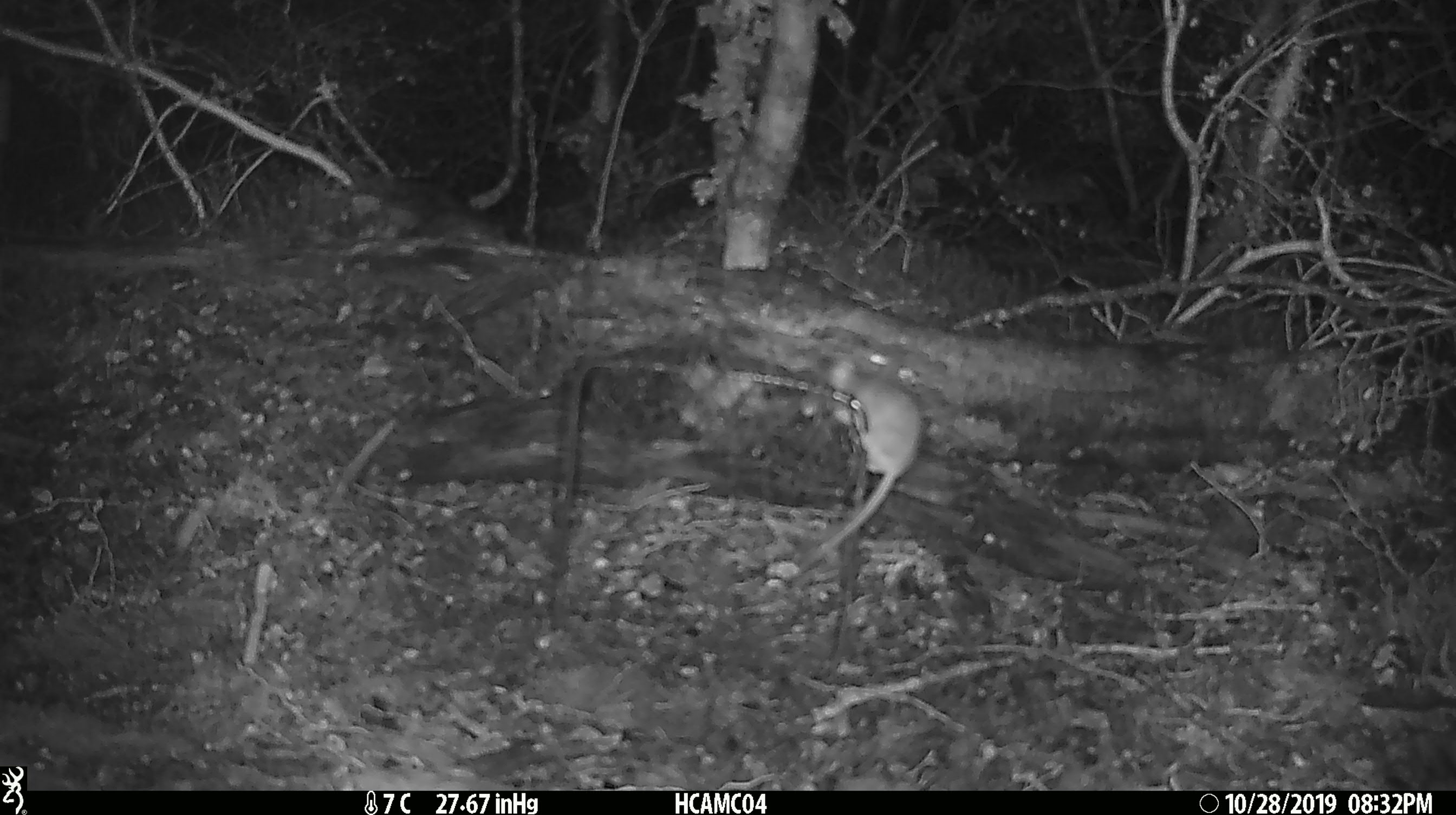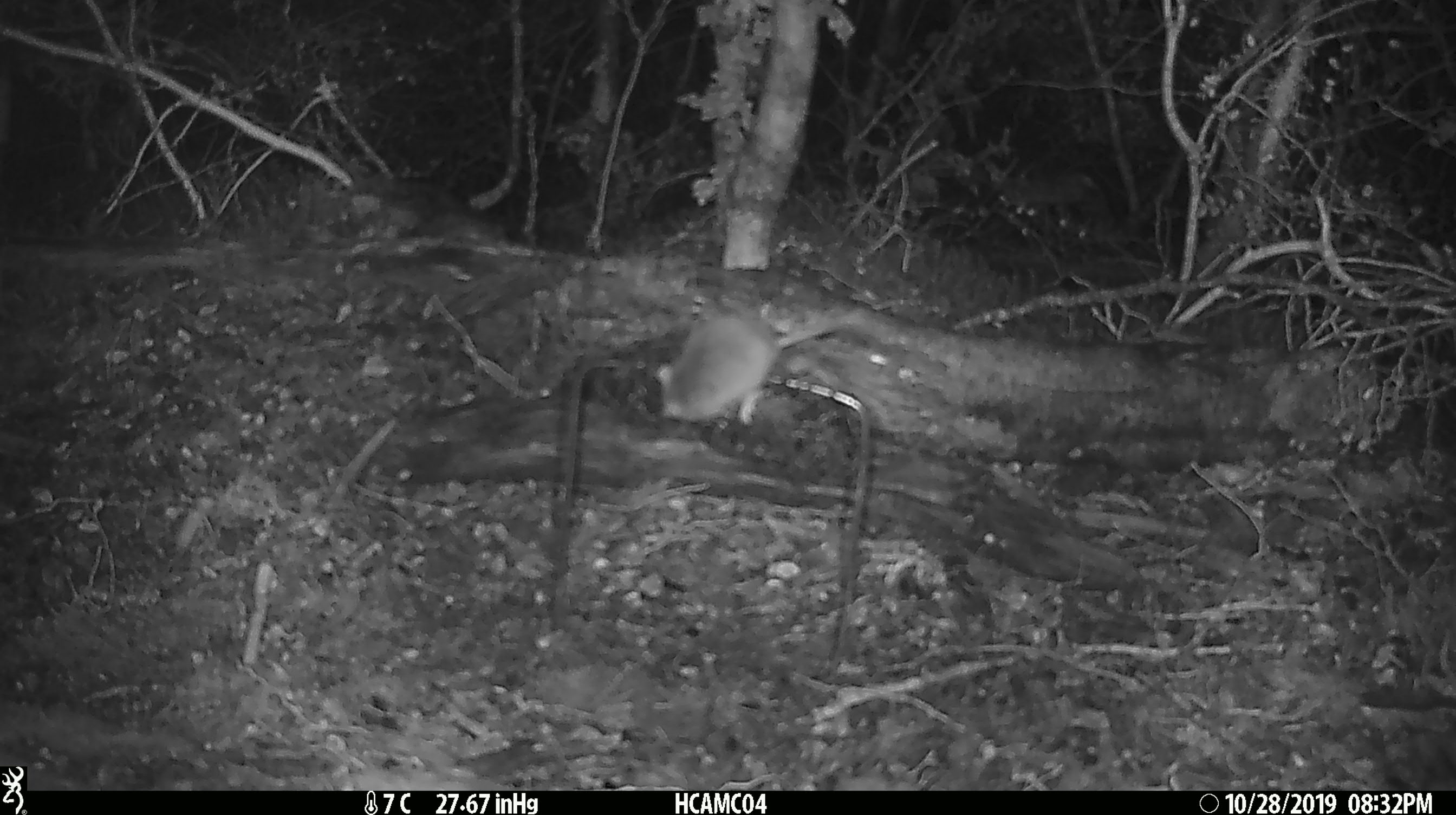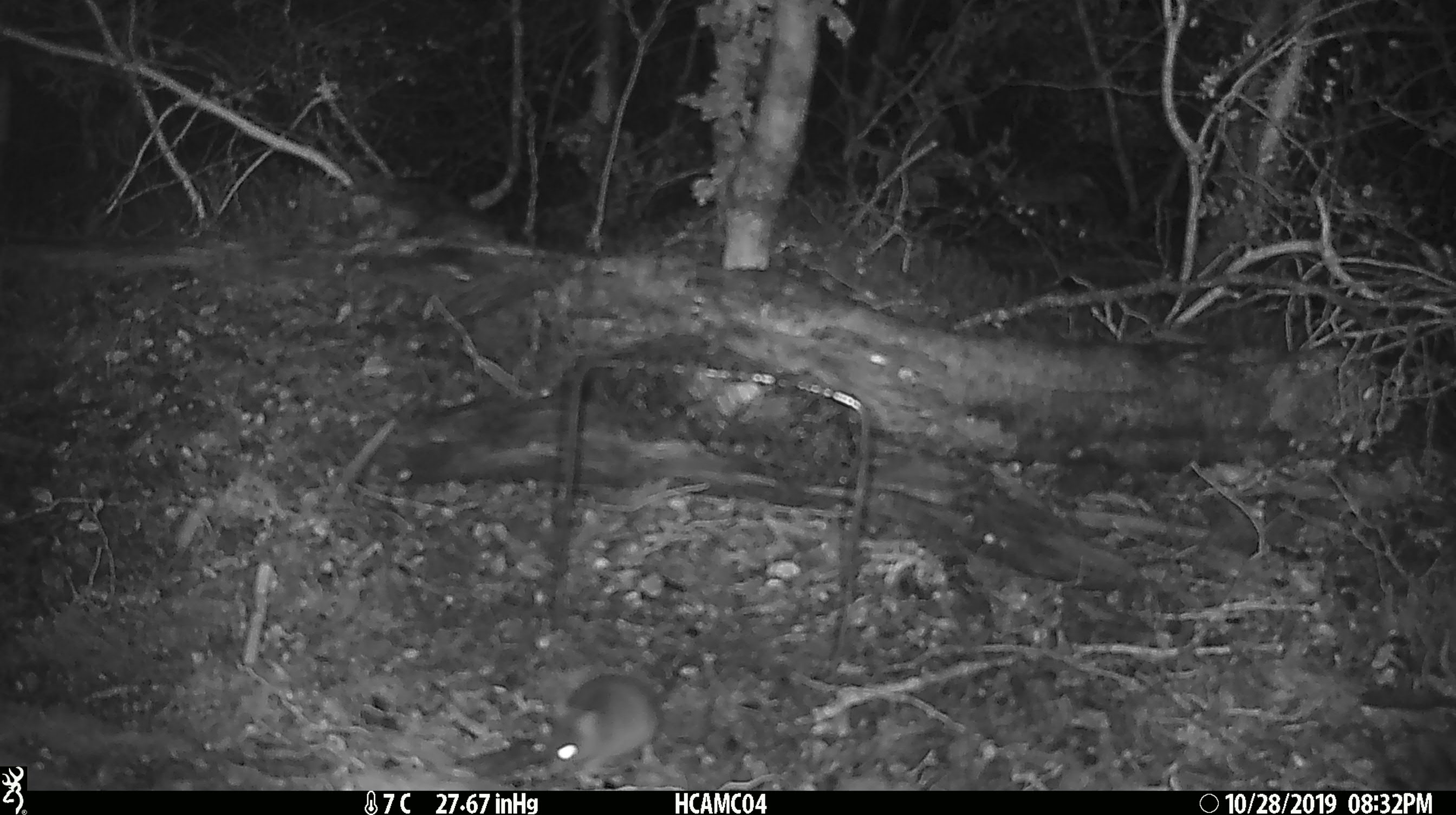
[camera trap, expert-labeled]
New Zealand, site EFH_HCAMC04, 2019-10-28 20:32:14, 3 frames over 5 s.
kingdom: Animalia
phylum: Chordata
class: Mammalia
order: Rodentia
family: Muridae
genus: Mus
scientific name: Mus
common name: mouse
Mouse (Mus).